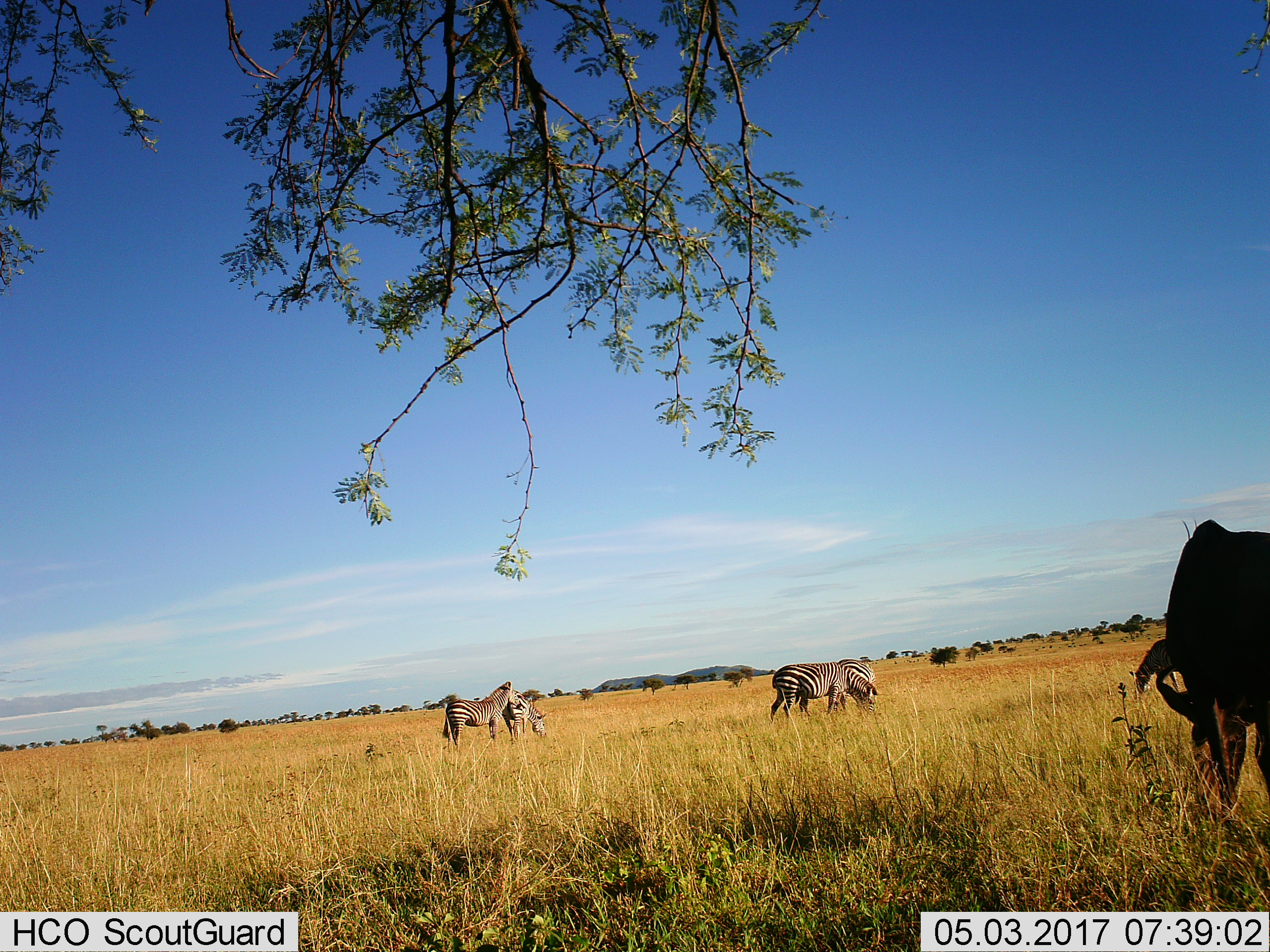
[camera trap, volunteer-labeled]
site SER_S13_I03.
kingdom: Animalia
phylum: Chordata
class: Mammalia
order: Artiodactyla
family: Bovidae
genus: Connochaetes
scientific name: Connochaetes taurinus taurinus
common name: blue wildebeest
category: wildebeestblue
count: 1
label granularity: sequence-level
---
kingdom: Animalia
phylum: Chordata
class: Mammalia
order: Perissodactyla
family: Equidae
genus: Equus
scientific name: Equus quagga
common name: plains zebra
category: zebraplains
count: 5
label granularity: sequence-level